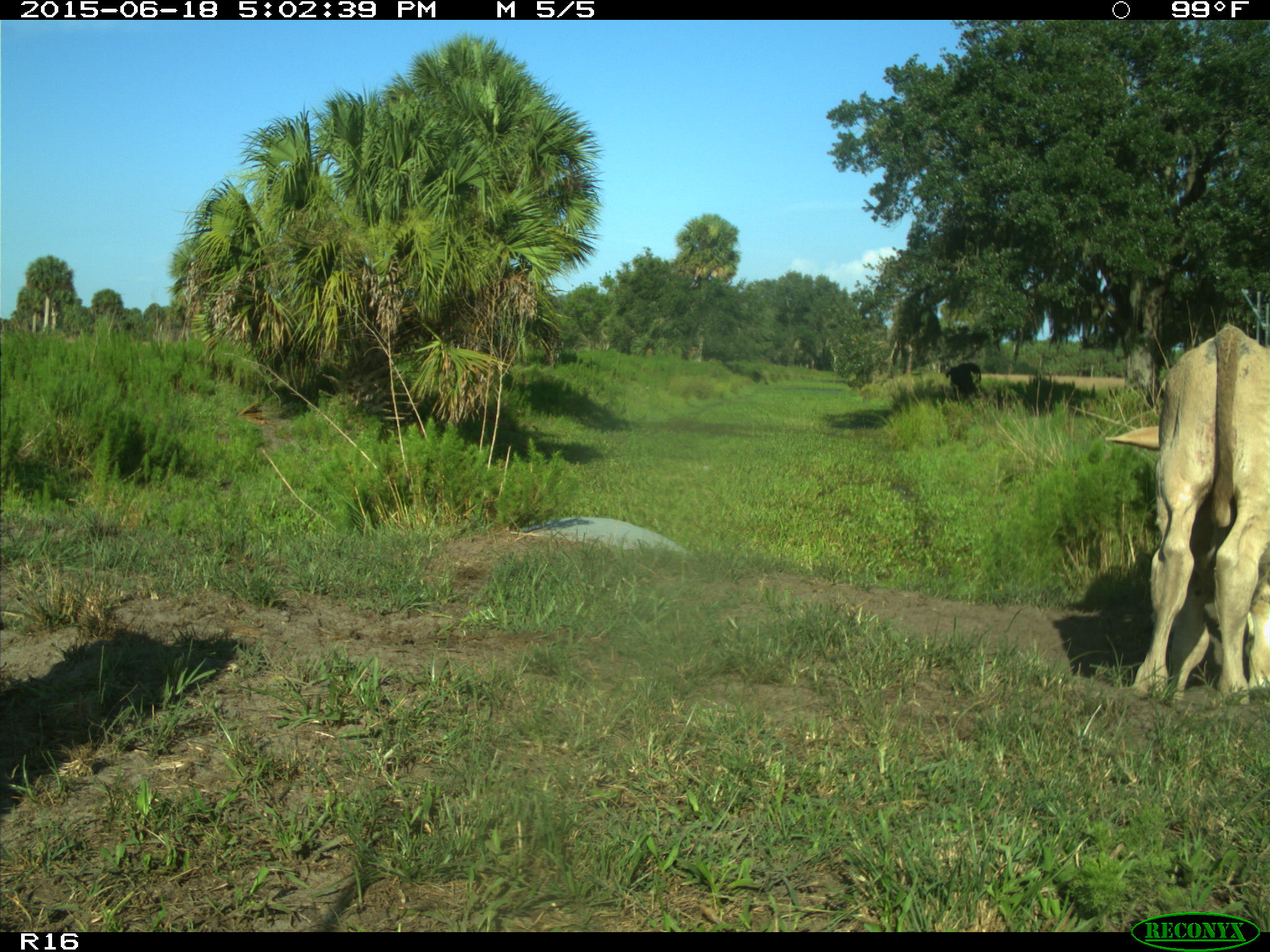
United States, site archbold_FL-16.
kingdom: Animalia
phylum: Chordata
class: Mammalia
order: Artiodactyla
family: Bovidae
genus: Bos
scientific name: Bos taurus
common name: domestic cow